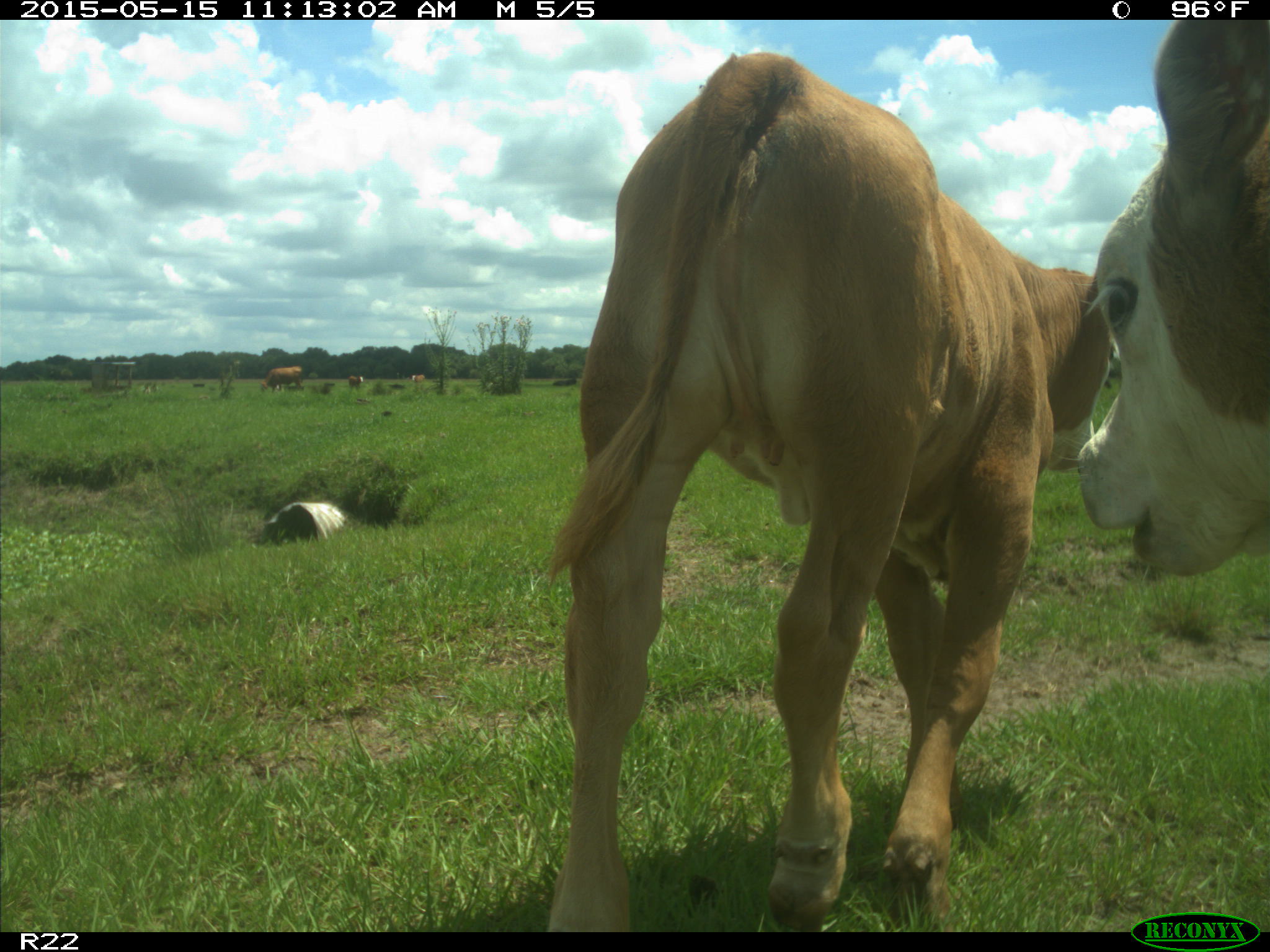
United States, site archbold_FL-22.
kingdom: Animalia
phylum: Chordata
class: Mammalia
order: Artiodactyla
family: Bovidae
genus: Bos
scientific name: Bos taurus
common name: domestic cow